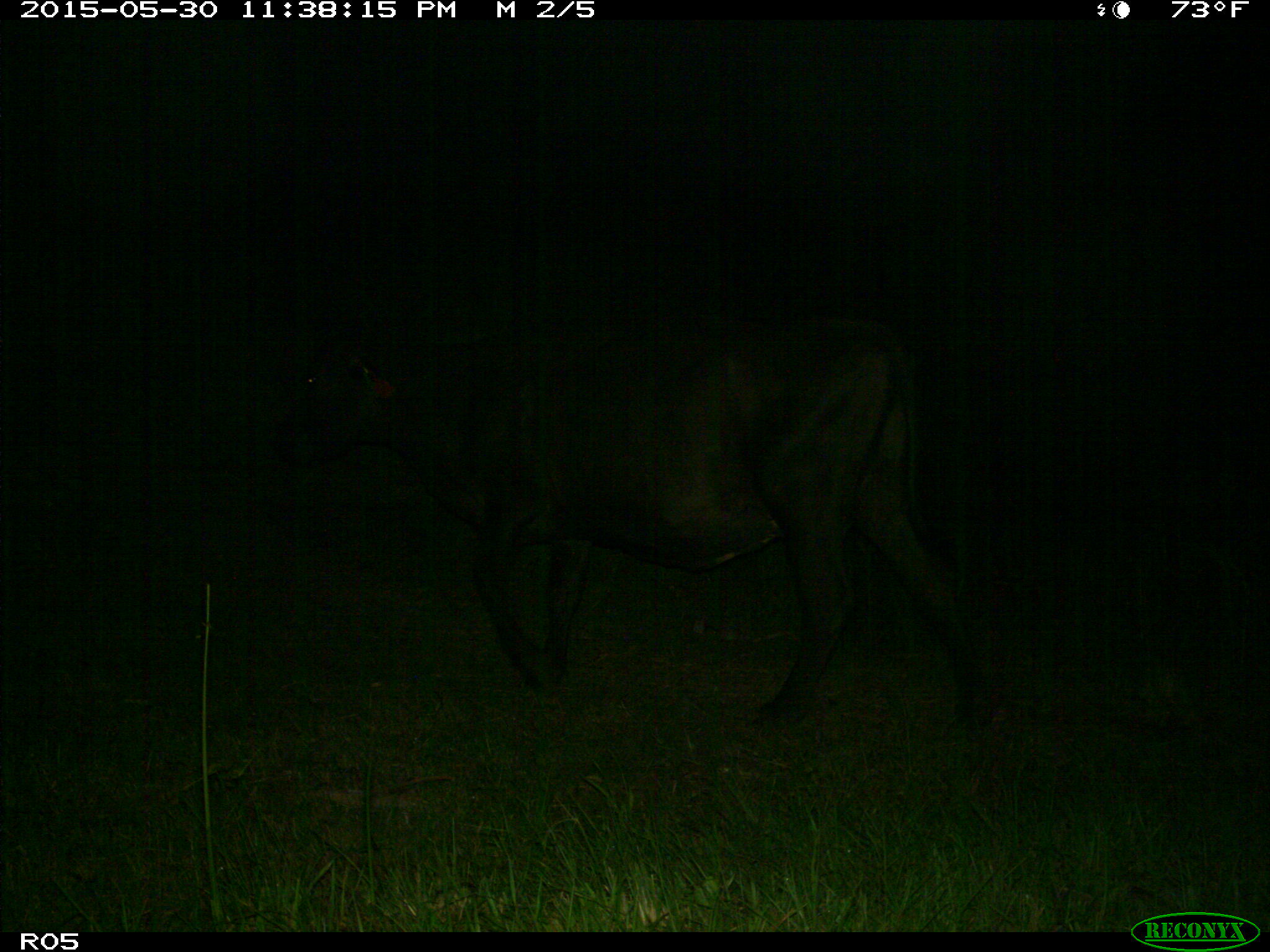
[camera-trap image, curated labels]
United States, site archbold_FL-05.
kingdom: Animalia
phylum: Chordata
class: Mammalia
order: Artiodactyla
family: Bovidae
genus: Bos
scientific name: Bos taurus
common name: domestic cow